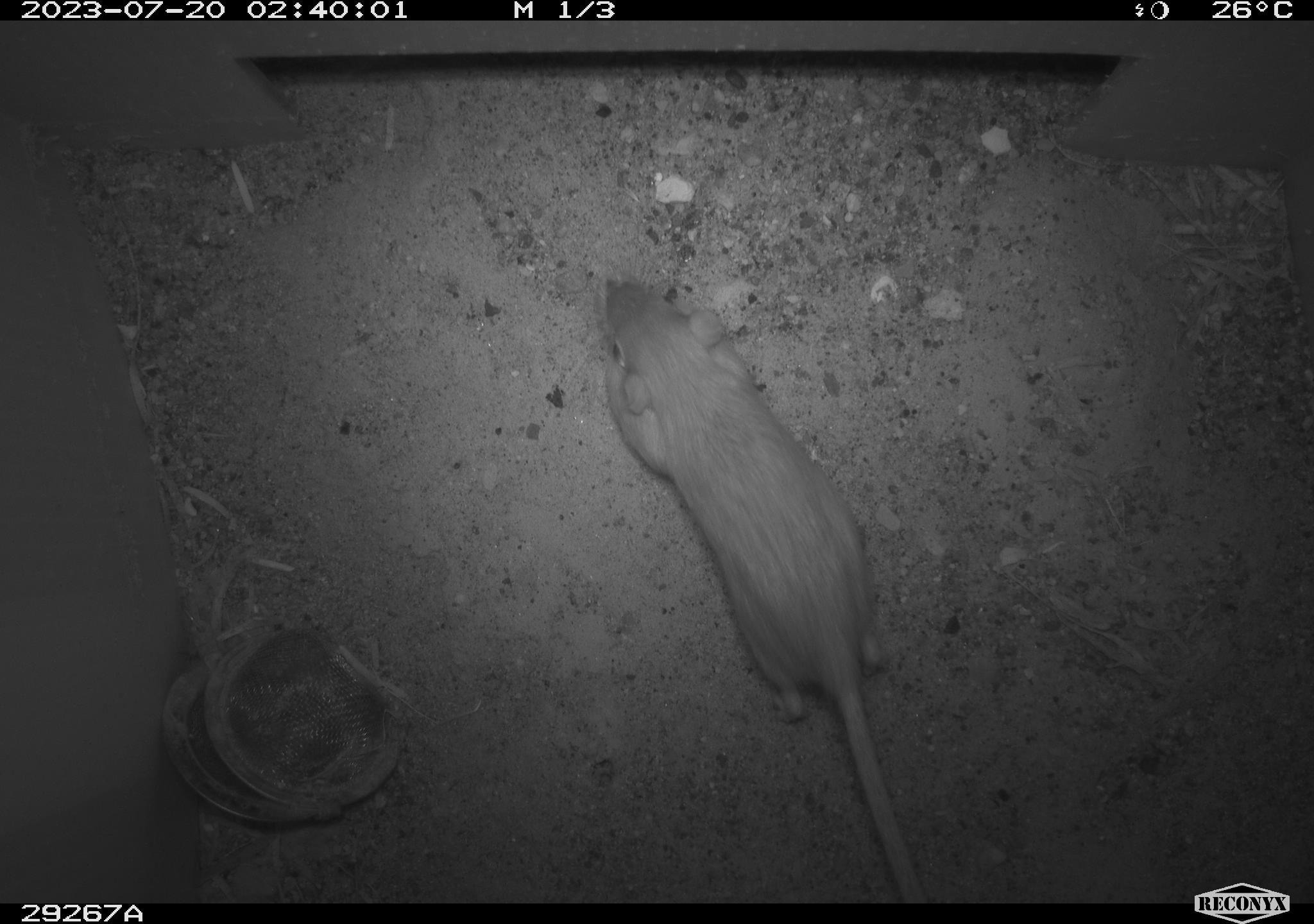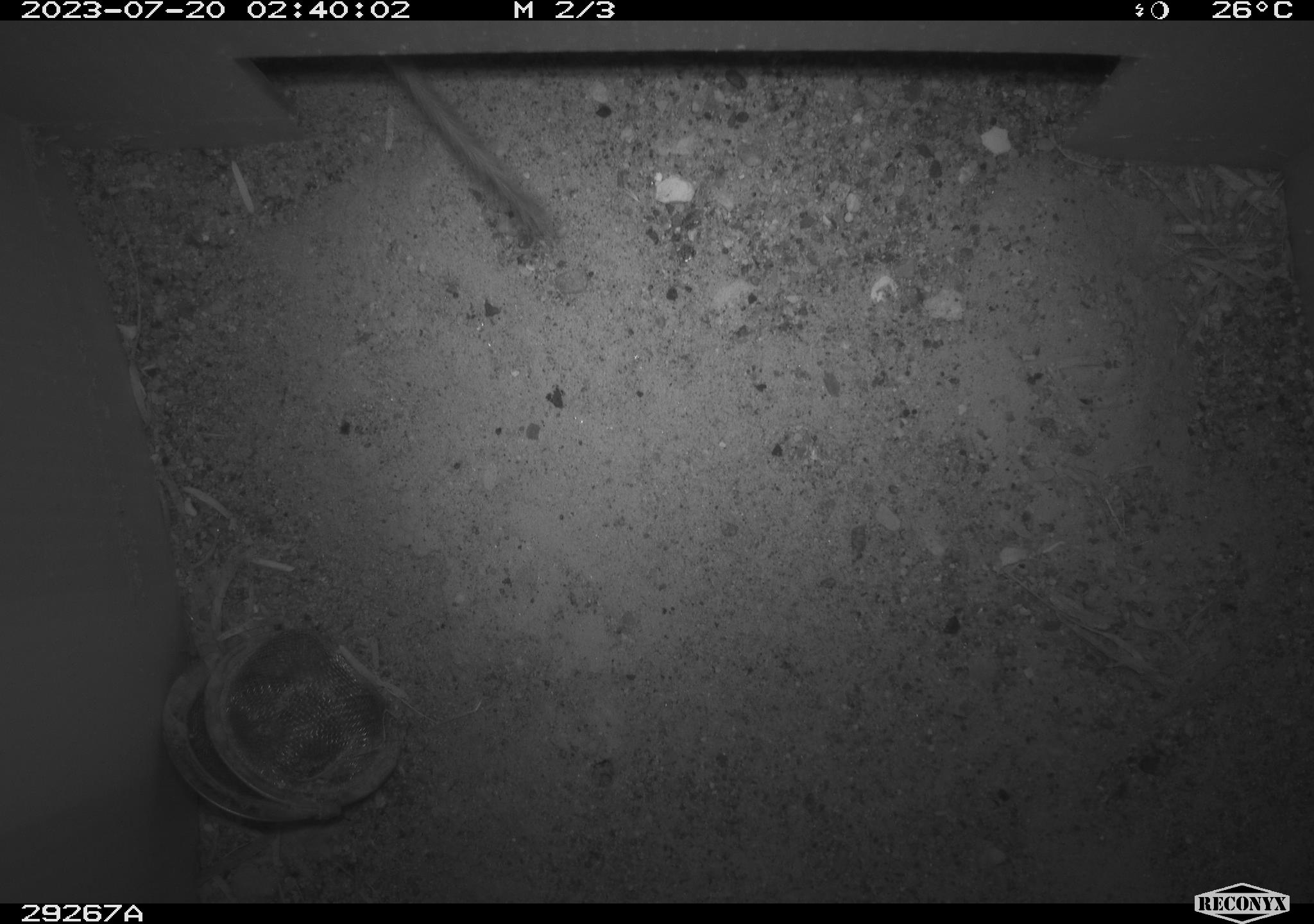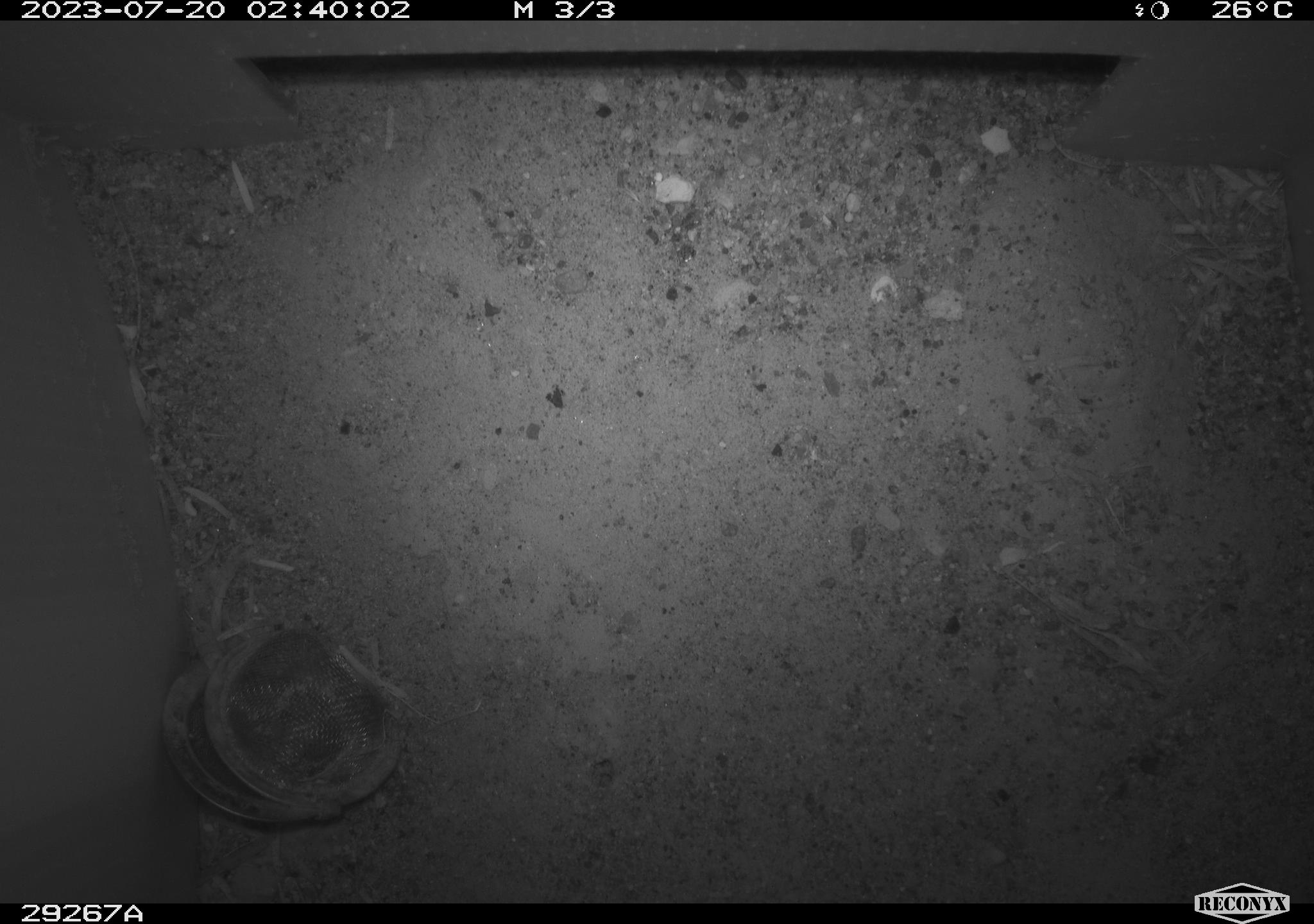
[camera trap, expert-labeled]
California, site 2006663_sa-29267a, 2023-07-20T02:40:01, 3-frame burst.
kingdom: Animalia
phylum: Chordata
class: Mammalia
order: Rodentia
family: Cricetidae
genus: Peromyscus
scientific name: Peromyscus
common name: deer mice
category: peromyscus species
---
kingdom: Animalia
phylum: Chordata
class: Mammalia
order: Rodentia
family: Heteromyidae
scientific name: Heteromyidae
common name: kangaroo rats and pocket mice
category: heteromyidae family